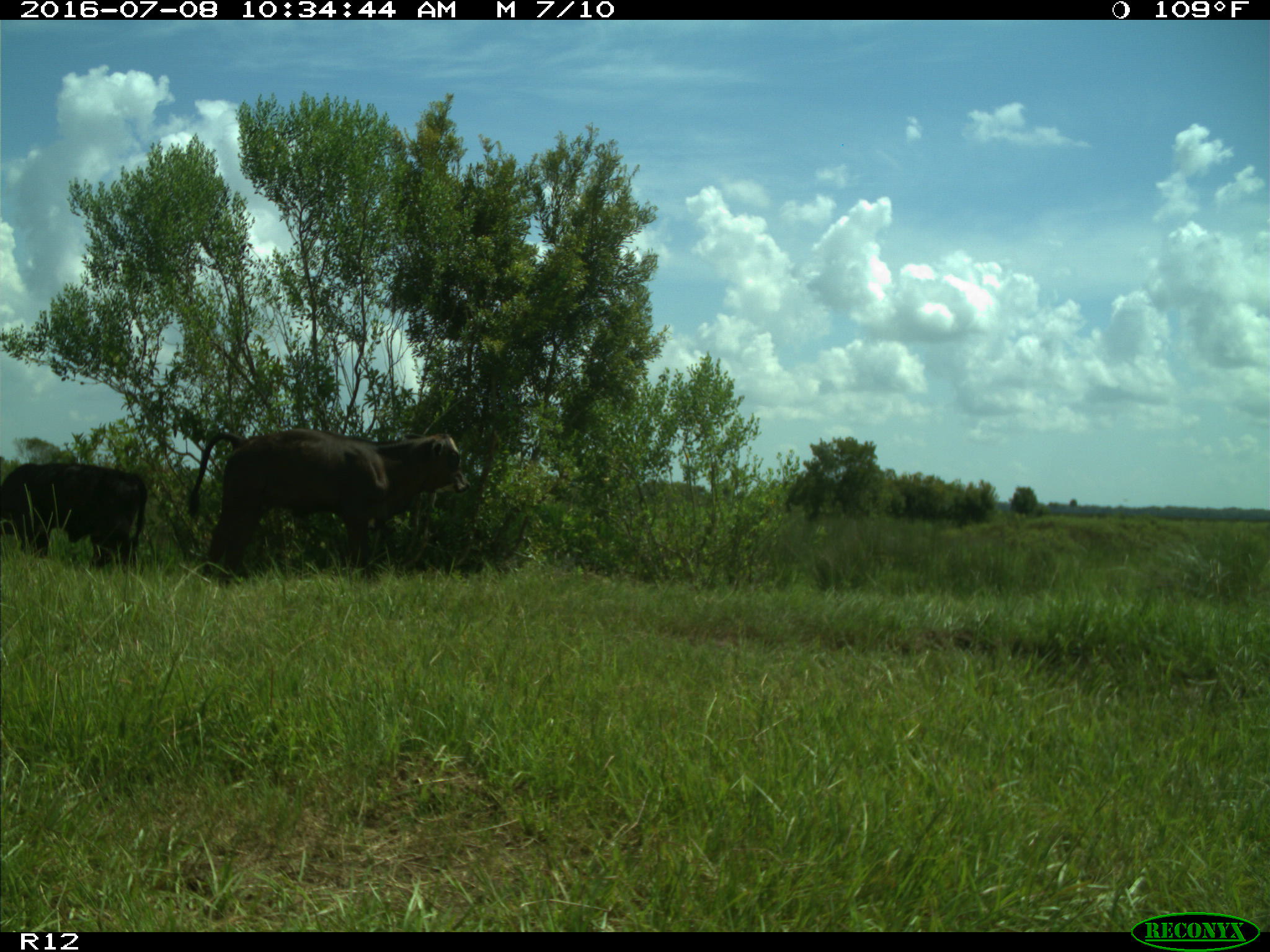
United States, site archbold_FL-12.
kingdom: Animalia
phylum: Chordata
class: Mammalia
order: Artiodactyla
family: Bovidae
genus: Bos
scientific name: Bos taurus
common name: domestic cow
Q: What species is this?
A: Bos taurus (domestic cow).